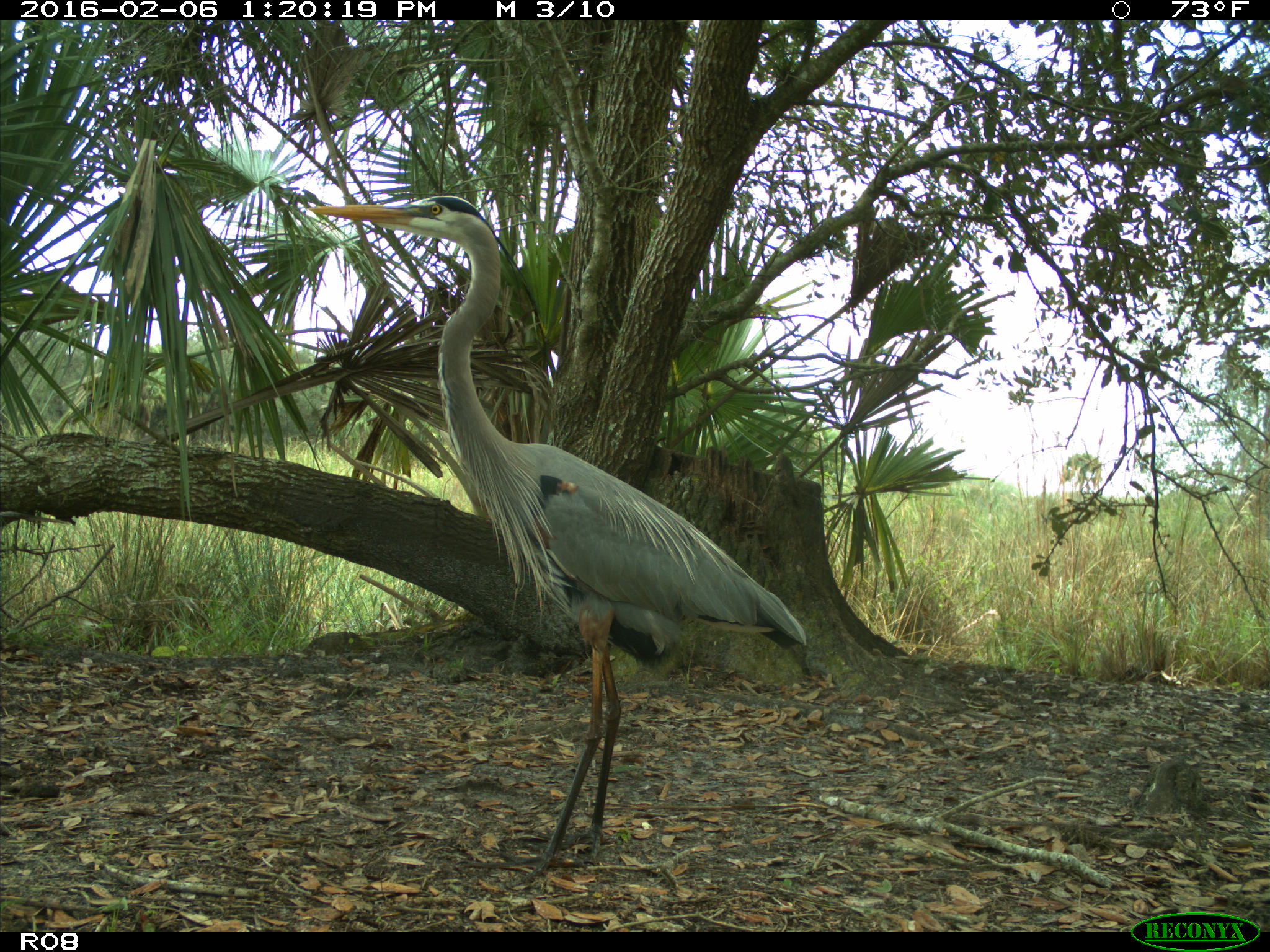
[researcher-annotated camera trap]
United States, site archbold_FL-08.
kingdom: Animalia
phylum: Chordata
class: Aves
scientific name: Aves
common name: birds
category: unidentified bird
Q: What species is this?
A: Unidentified bird (birds) (Aves).